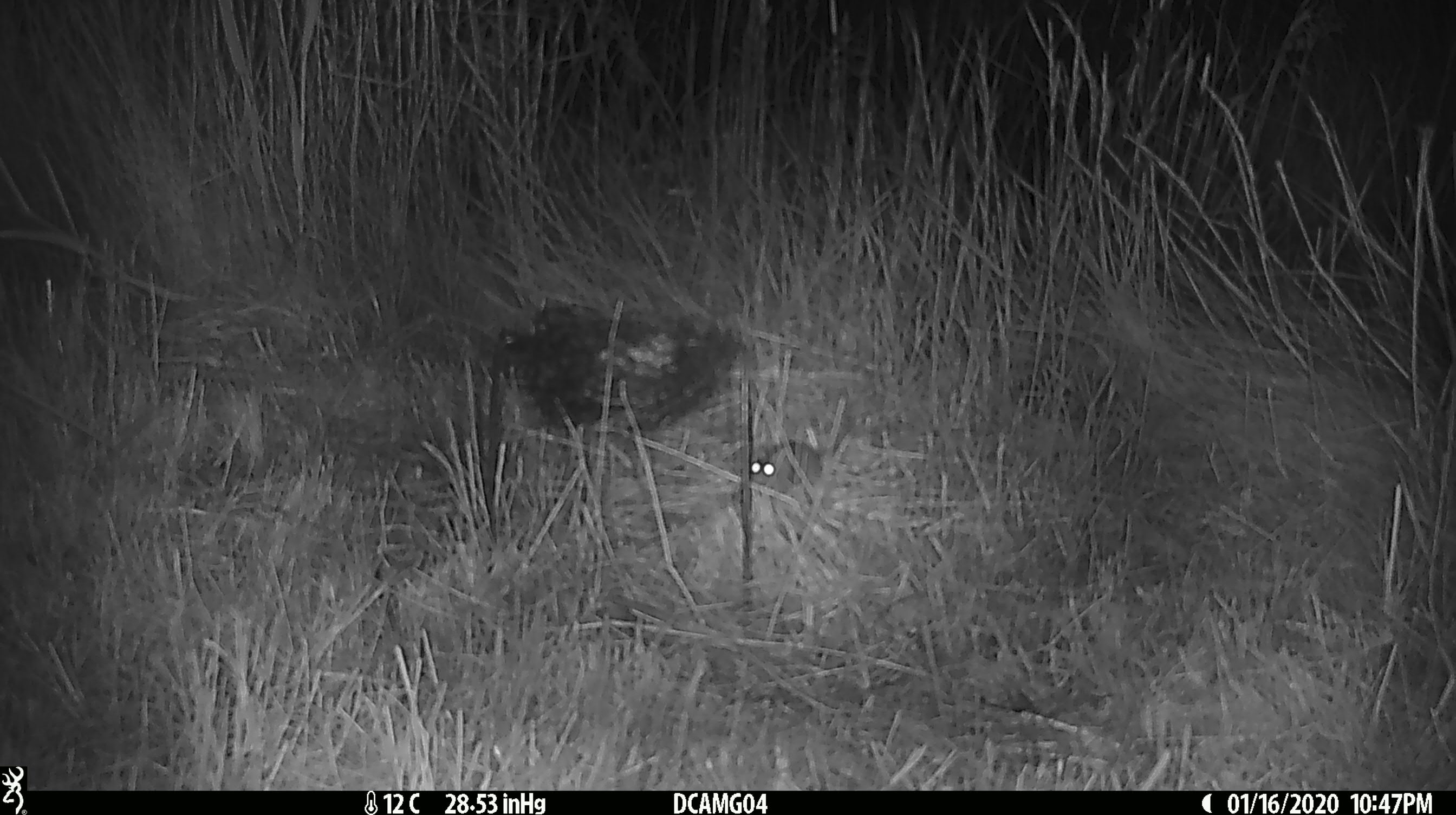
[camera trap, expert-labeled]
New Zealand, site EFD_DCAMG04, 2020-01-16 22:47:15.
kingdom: Animalia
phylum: Chordata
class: Mammalia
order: Rodentia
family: Muridae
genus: Mus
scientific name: Mus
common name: mouse